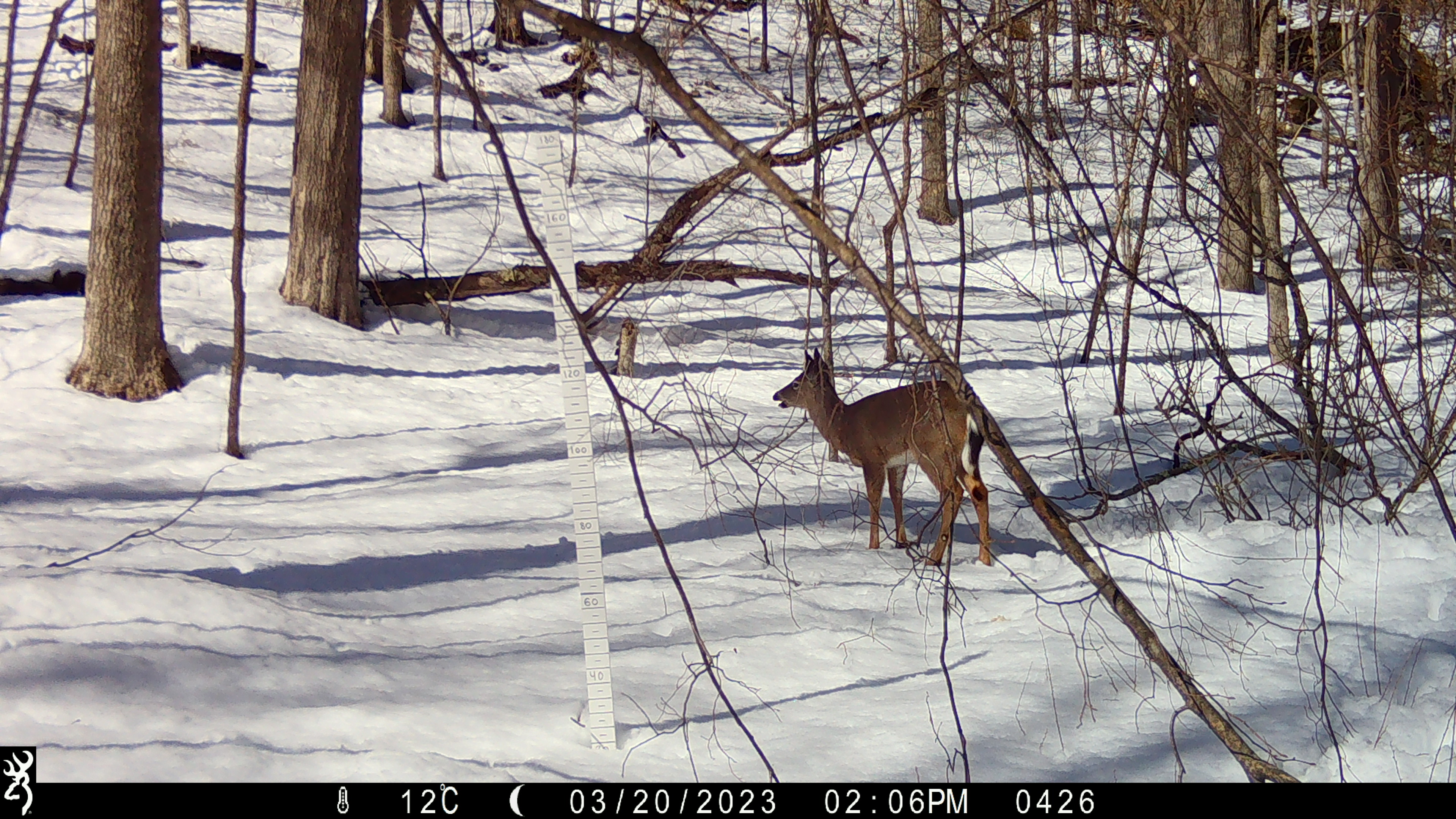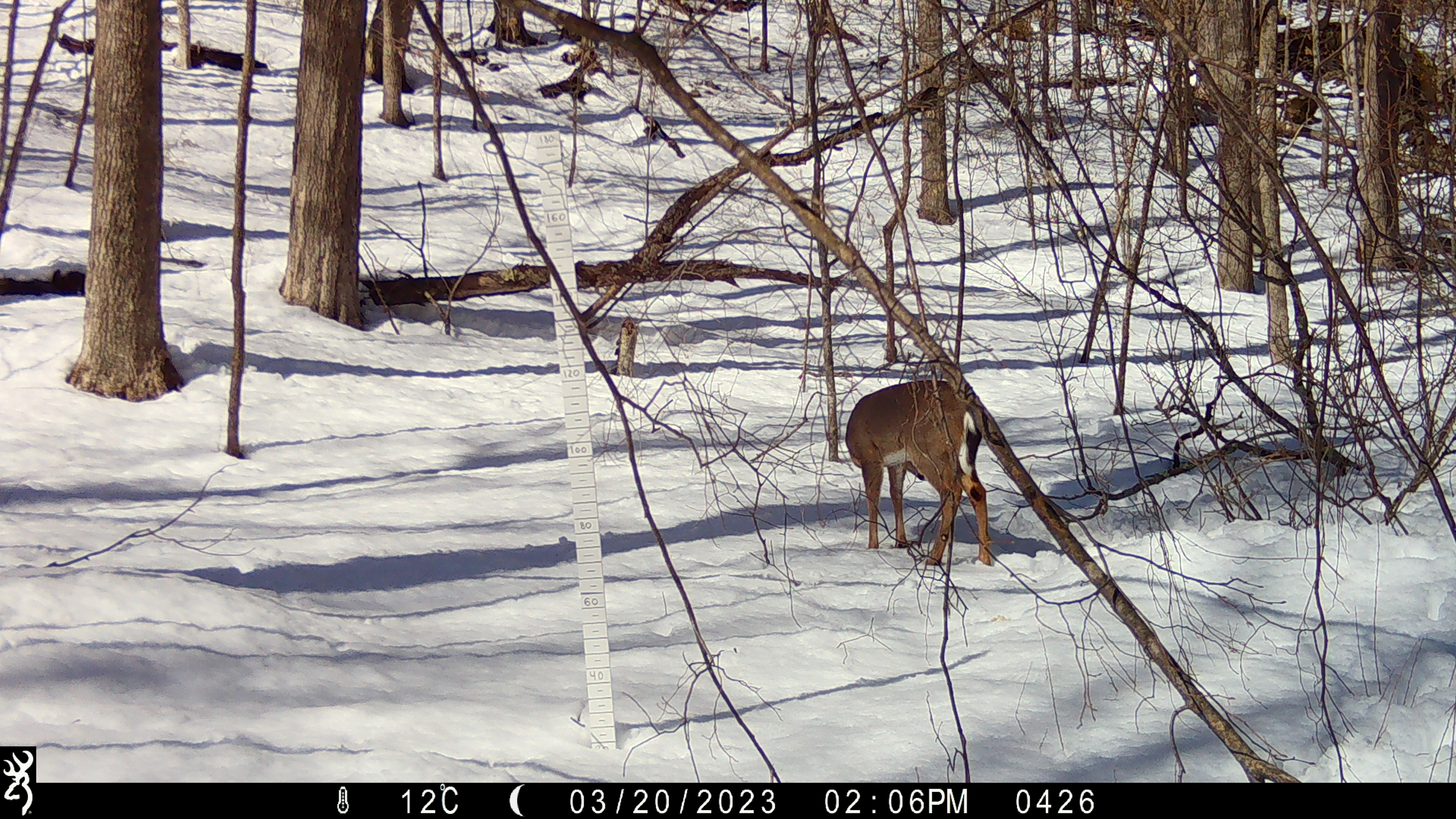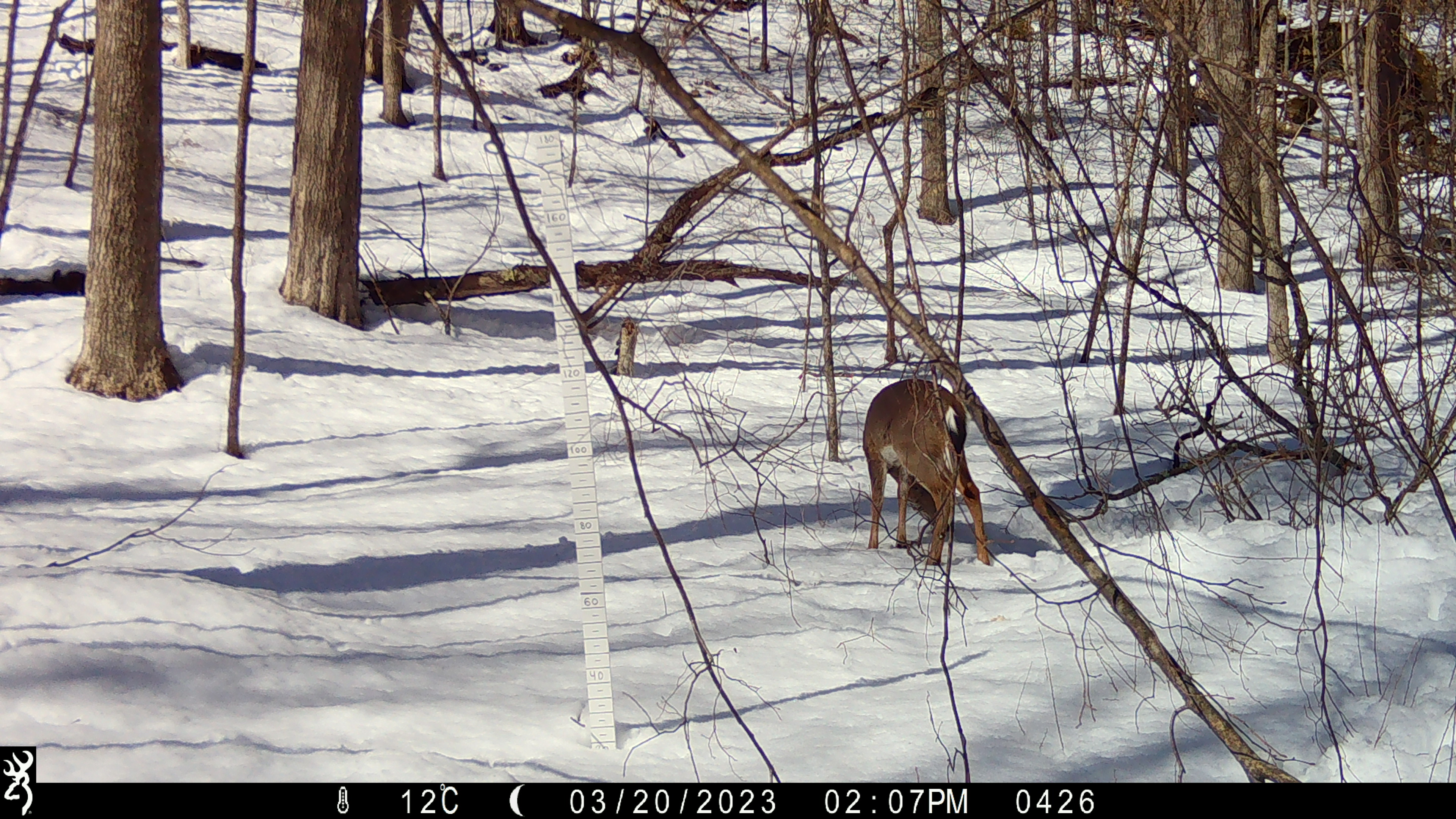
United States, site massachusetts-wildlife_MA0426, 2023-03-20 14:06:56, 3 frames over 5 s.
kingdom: Animalia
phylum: Chordata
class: Mammalia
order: Artiodactyla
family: Cervidae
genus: Odocoileus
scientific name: Odocoileus virginianus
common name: white-tailed deer